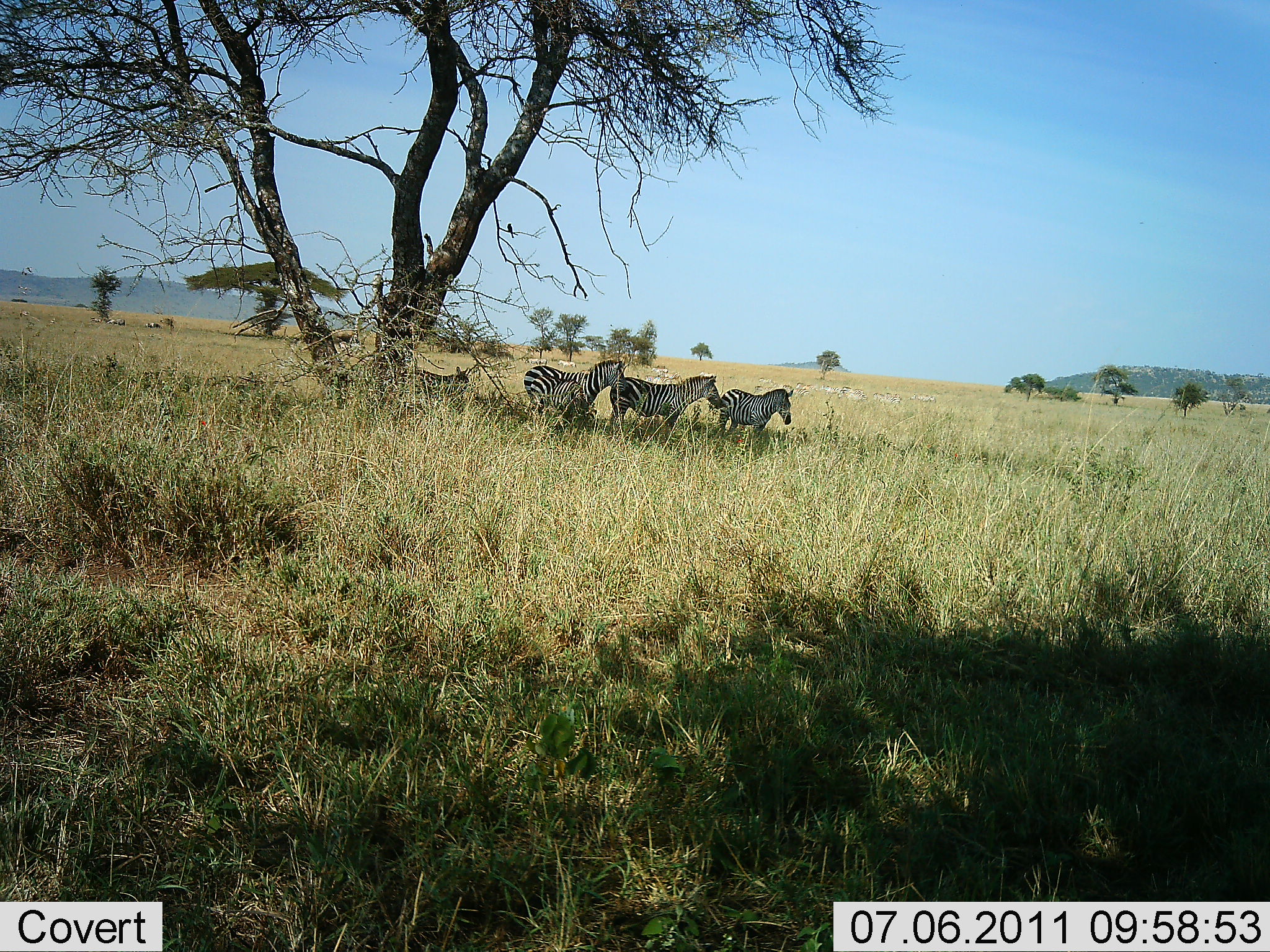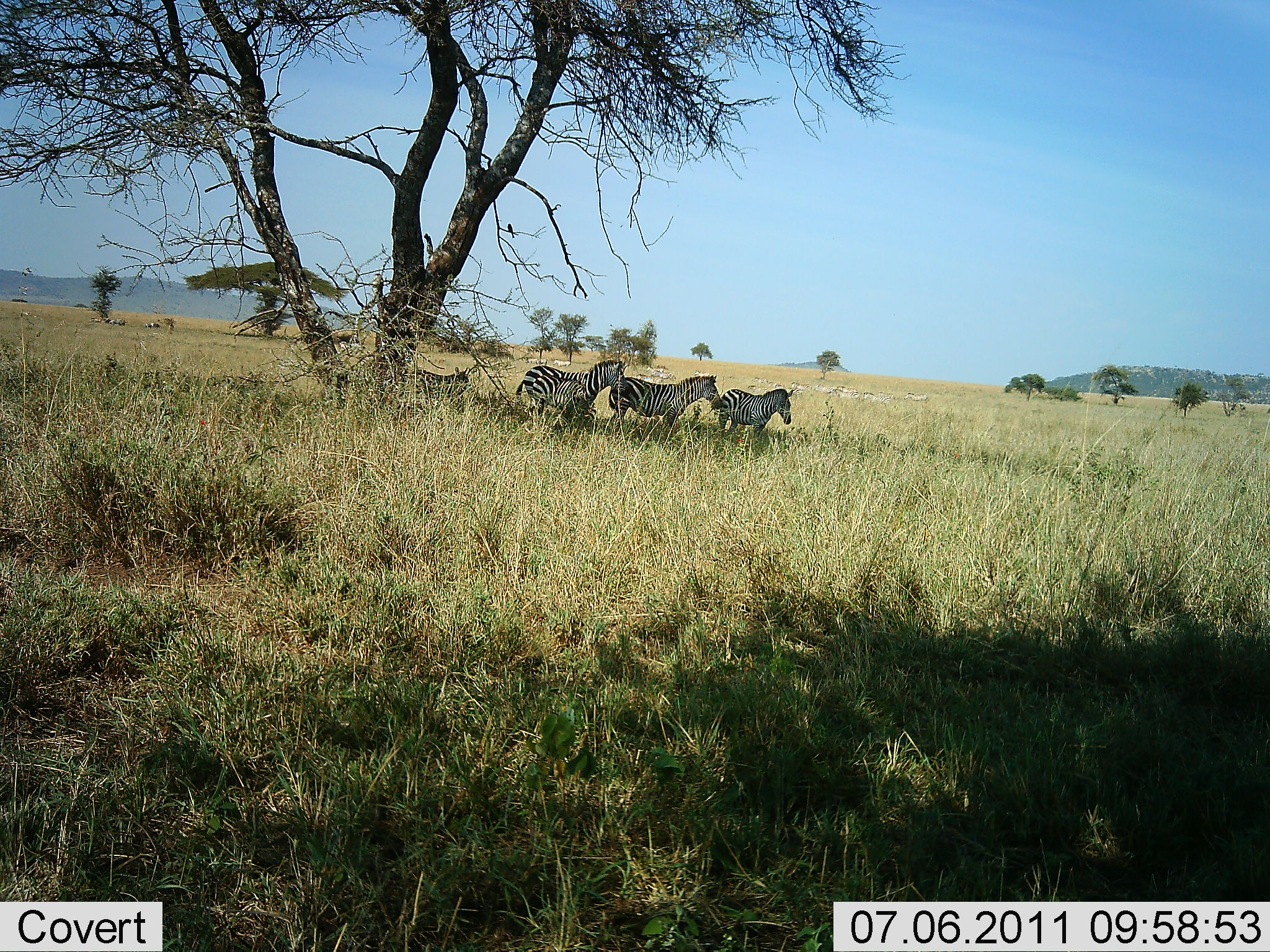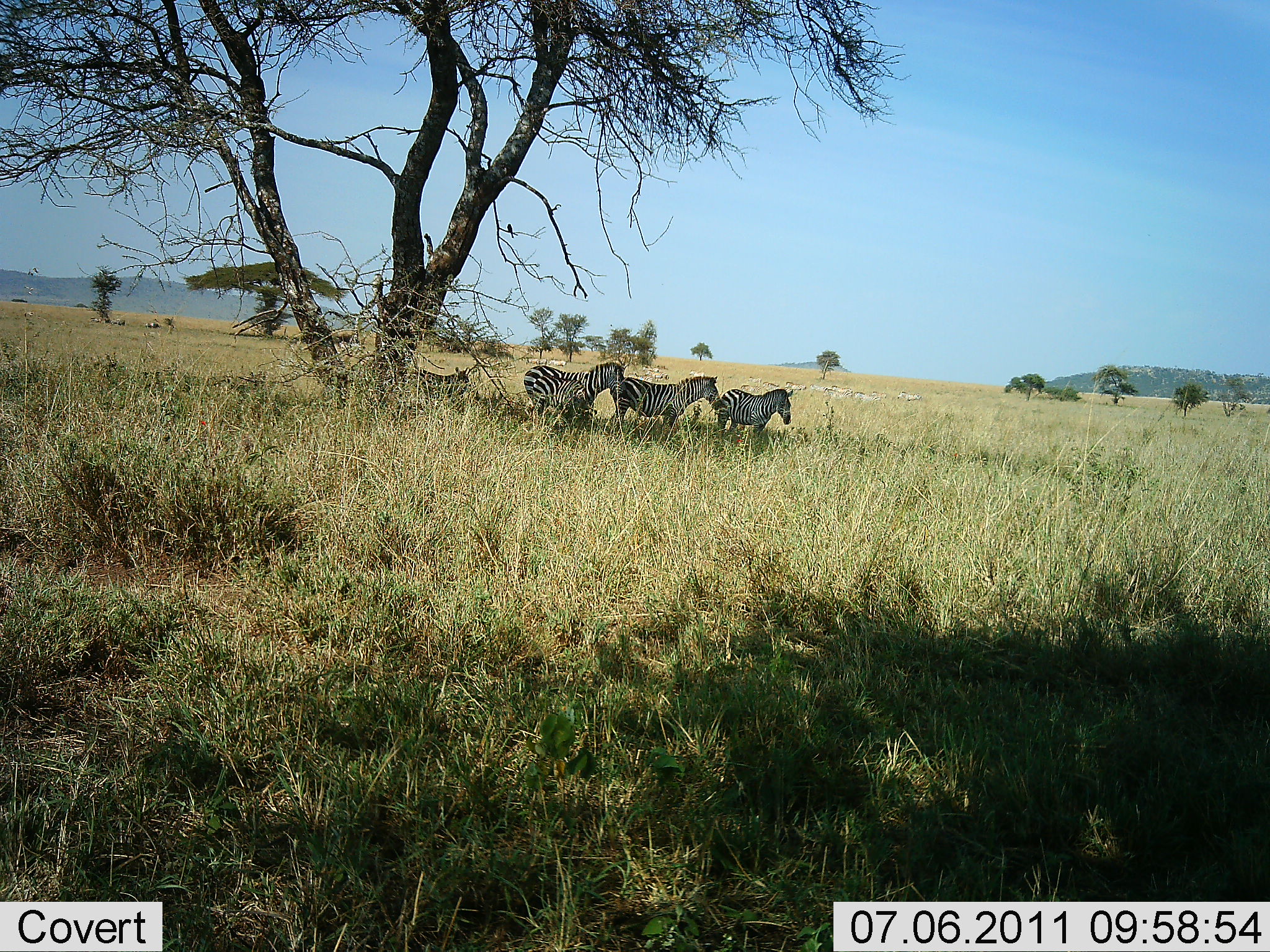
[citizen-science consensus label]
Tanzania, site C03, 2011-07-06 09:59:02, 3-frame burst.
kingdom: Animalia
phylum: Chordata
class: Mammalia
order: Perissodactyla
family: Equidae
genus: Equus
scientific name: Equus quagga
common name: plains zebra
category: zebra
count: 4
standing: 86%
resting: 21%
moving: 14%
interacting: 0%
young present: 0%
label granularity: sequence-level